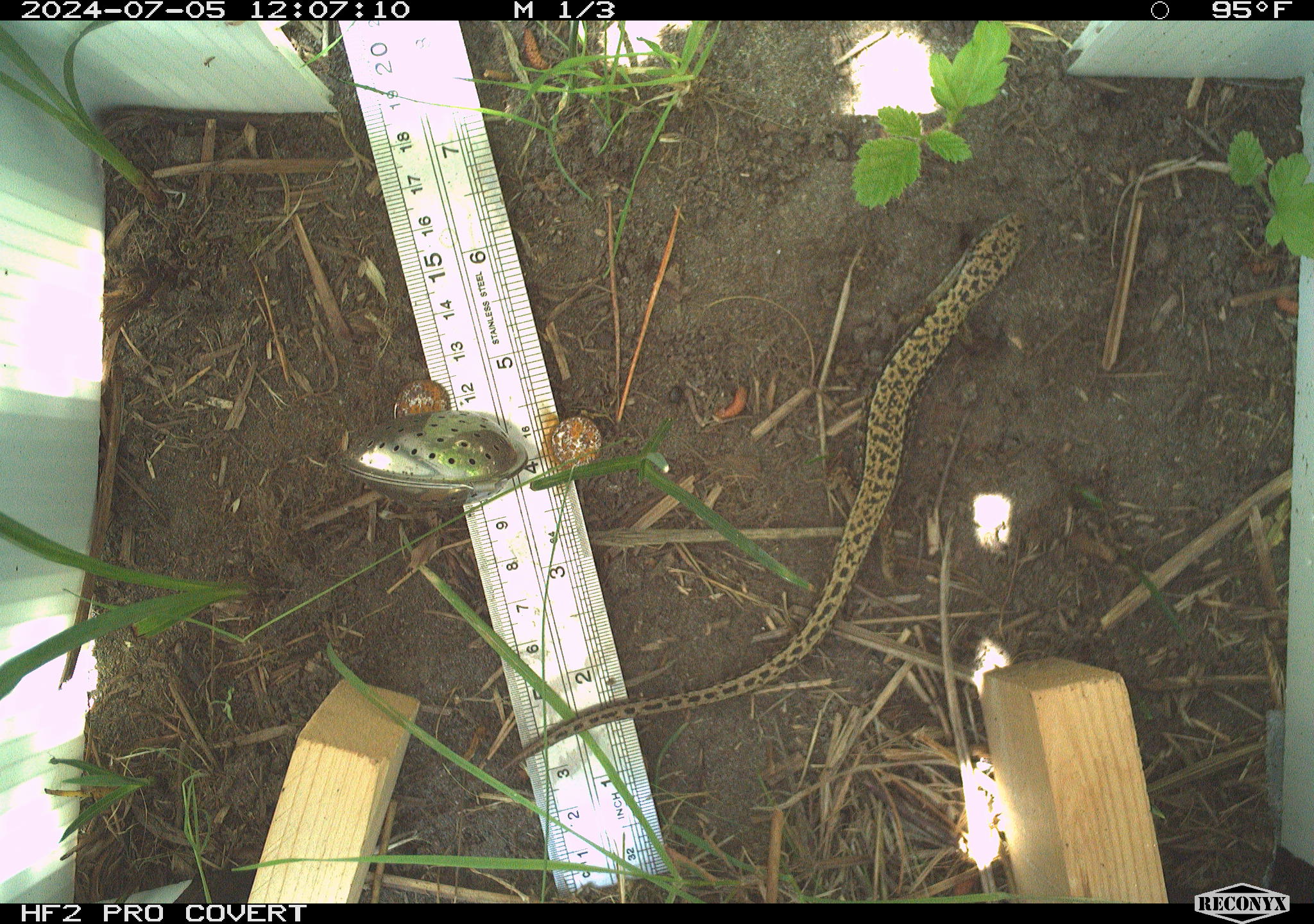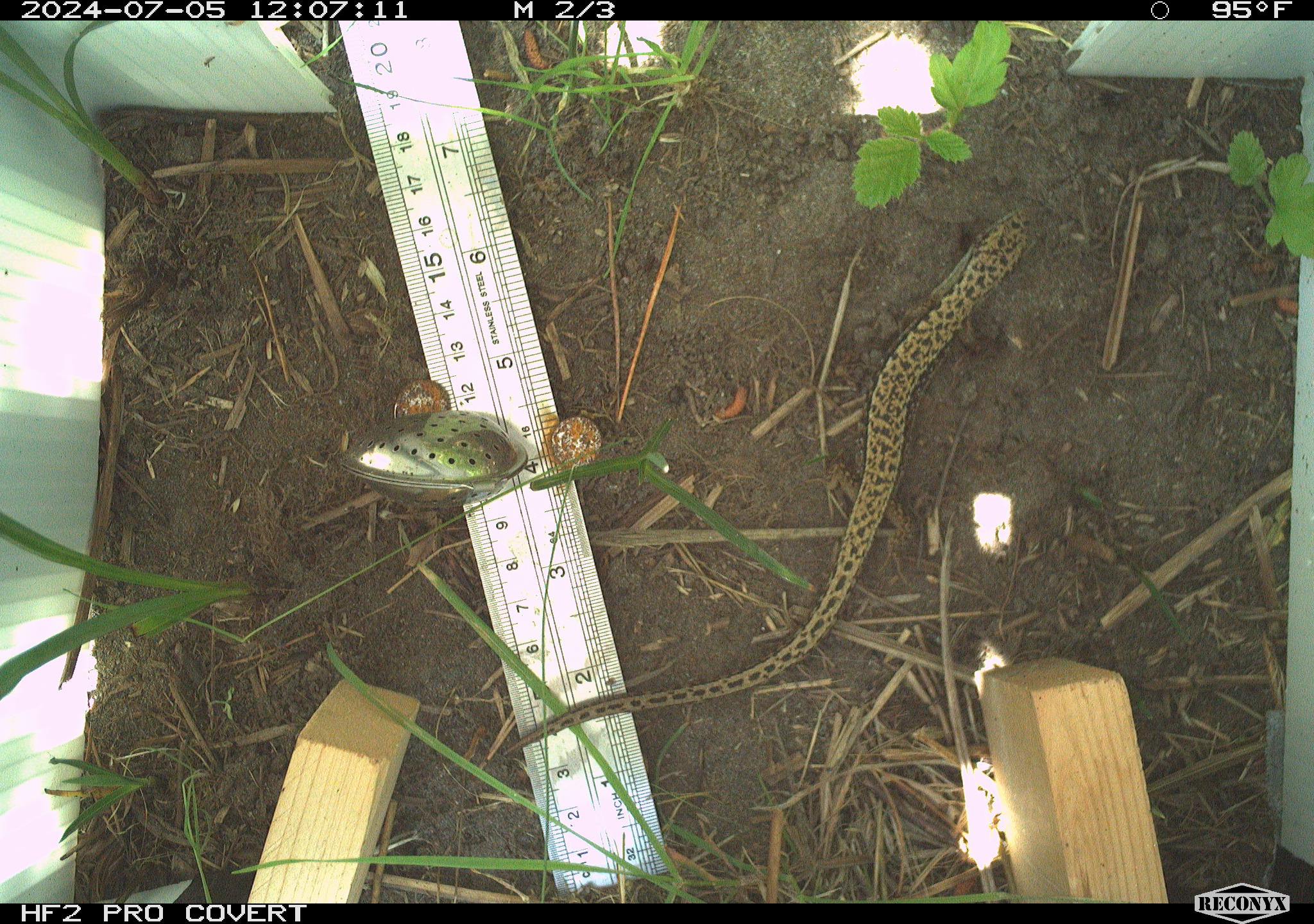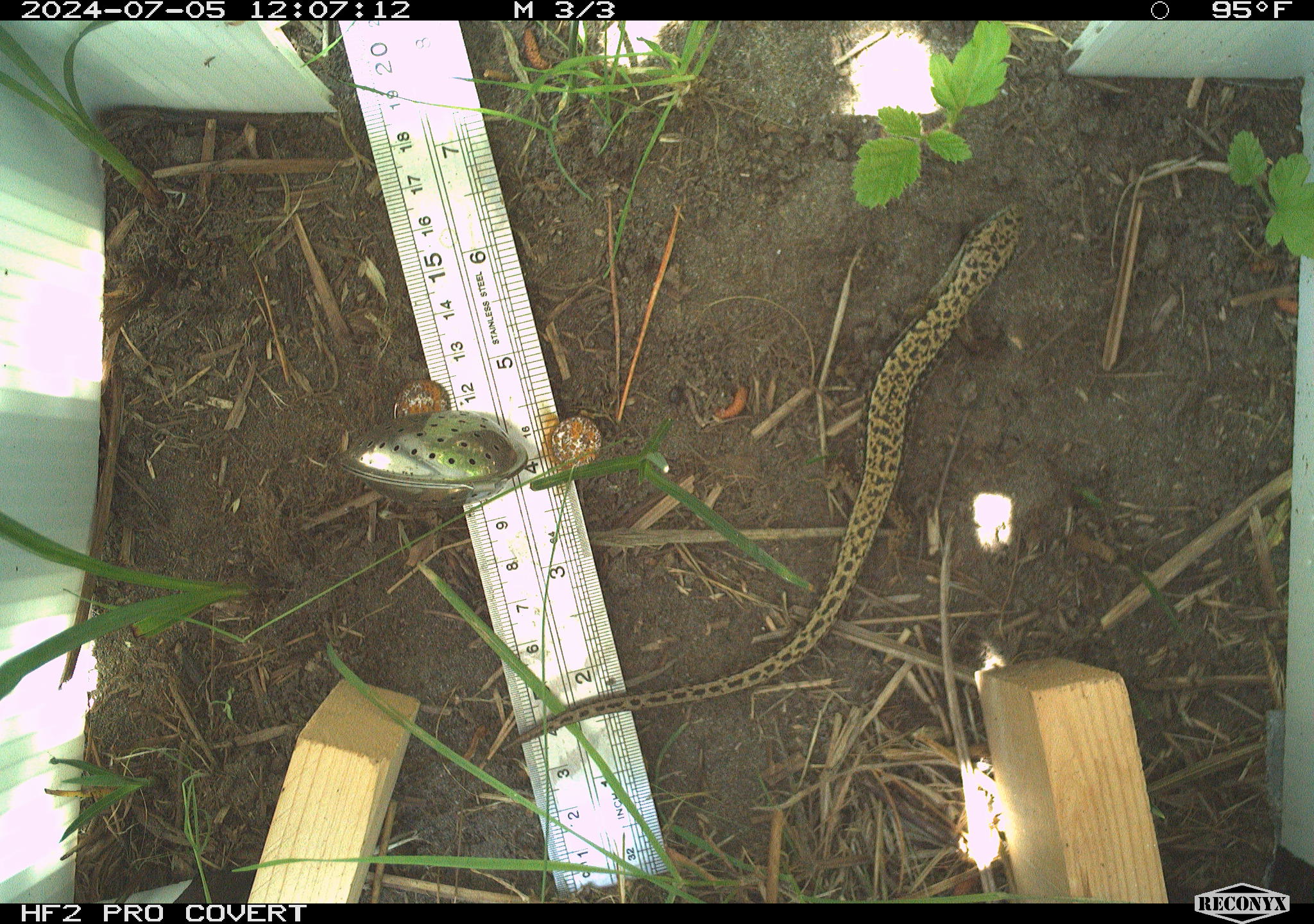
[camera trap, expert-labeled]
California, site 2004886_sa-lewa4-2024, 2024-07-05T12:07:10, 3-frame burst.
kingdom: Animalia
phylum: Chordata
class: Reptilia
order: Squamata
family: Anguidae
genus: Elgaria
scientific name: Elgaria coerulea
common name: northern alligator lizard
Northern alligator lizard (Elgaria coerulea).